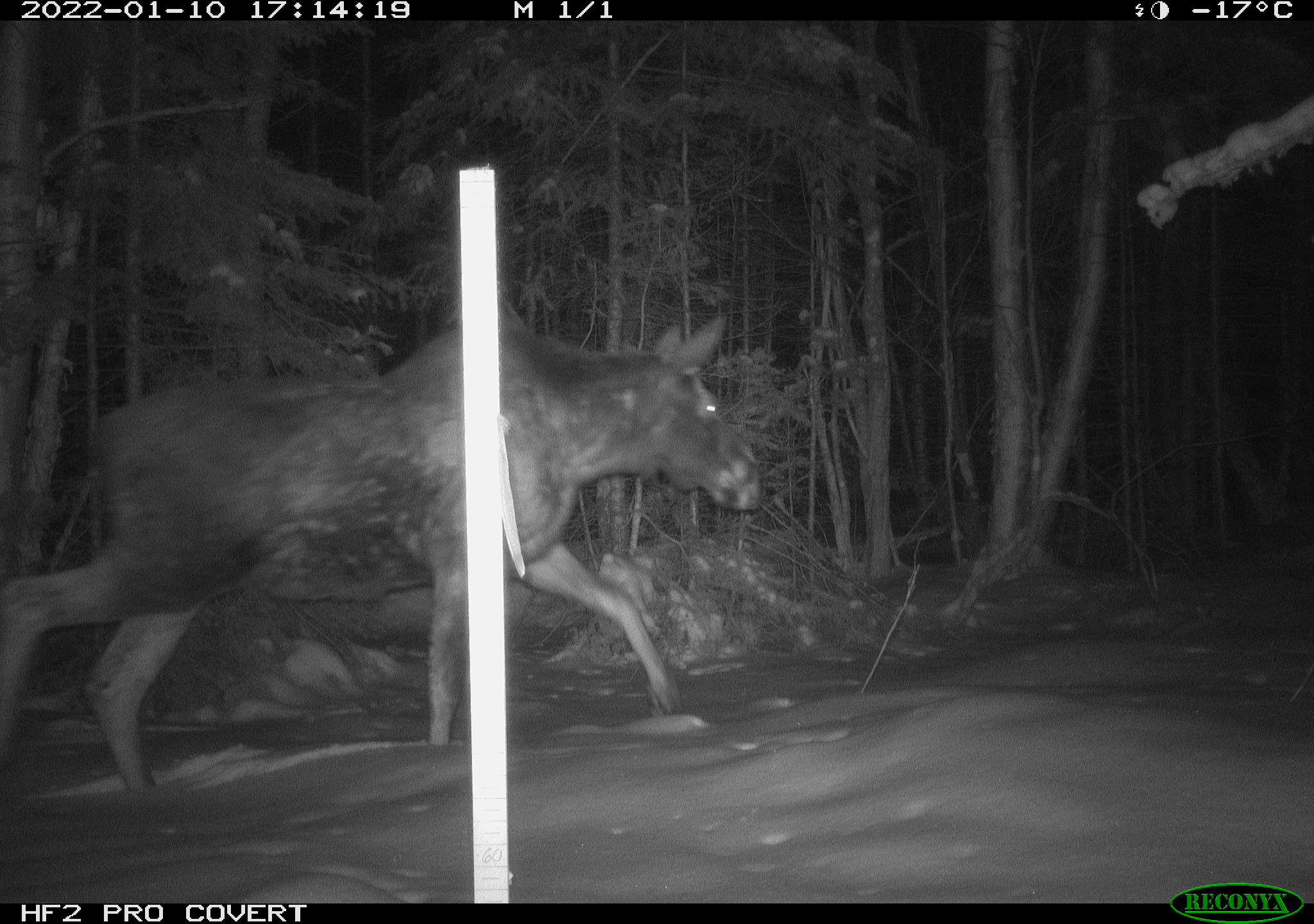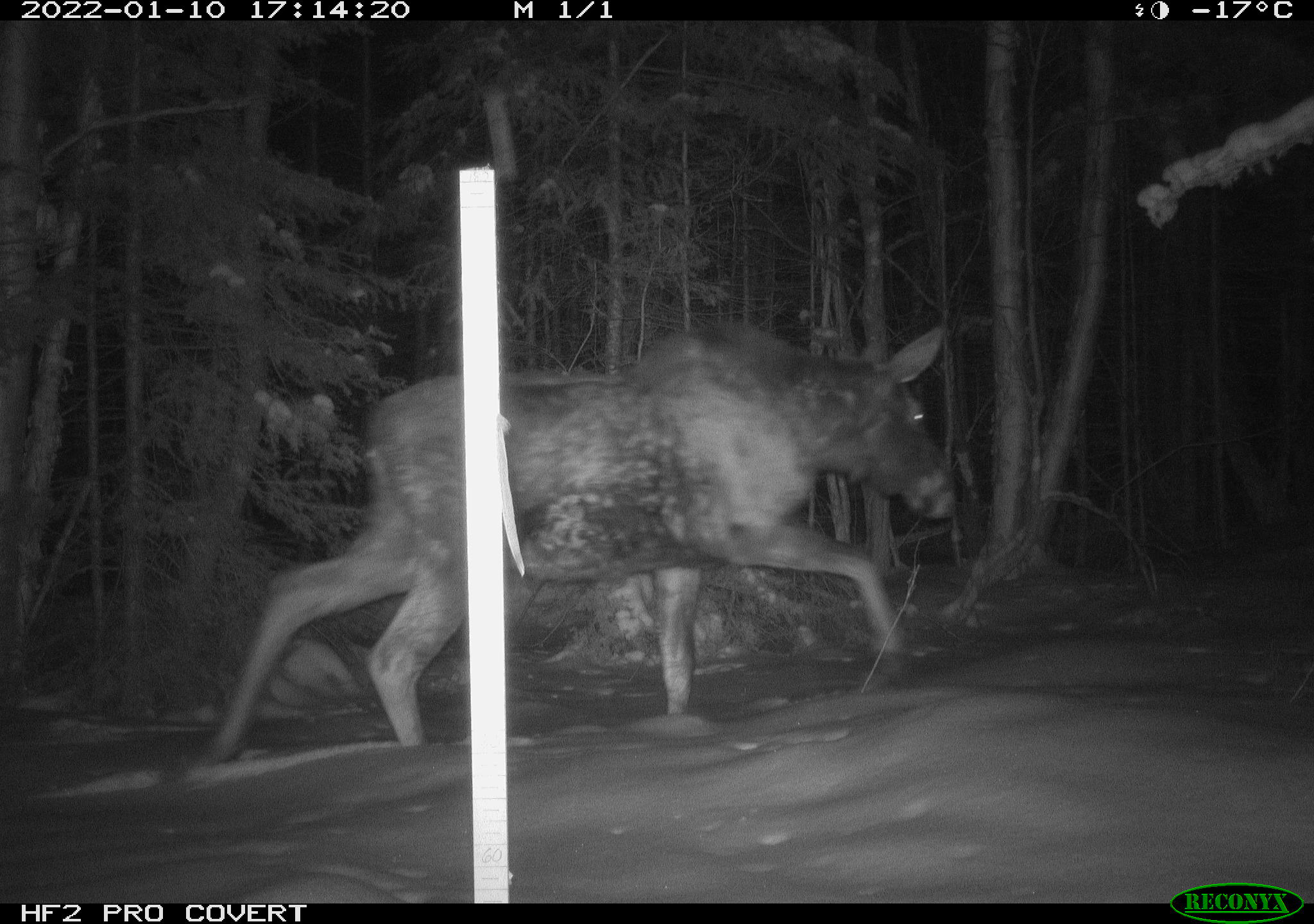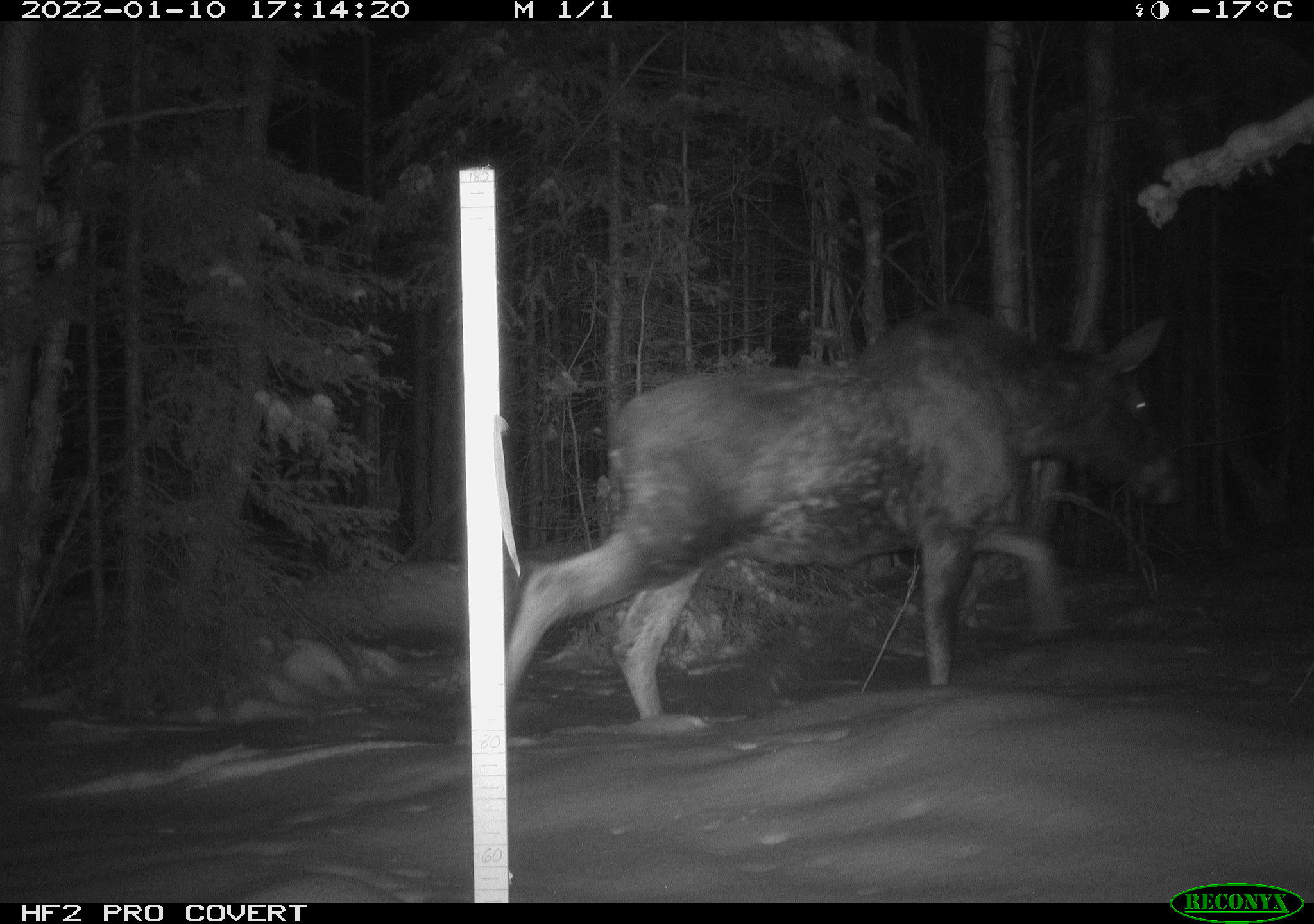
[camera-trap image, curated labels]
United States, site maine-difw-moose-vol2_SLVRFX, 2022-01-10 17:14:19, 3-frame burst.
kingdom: Animalia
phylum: Chordata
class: Mammalia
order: Artiodactyla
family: Cervidae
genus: Alces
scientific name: Alces alces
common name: moose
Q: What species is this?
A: Moose (Alces alces).